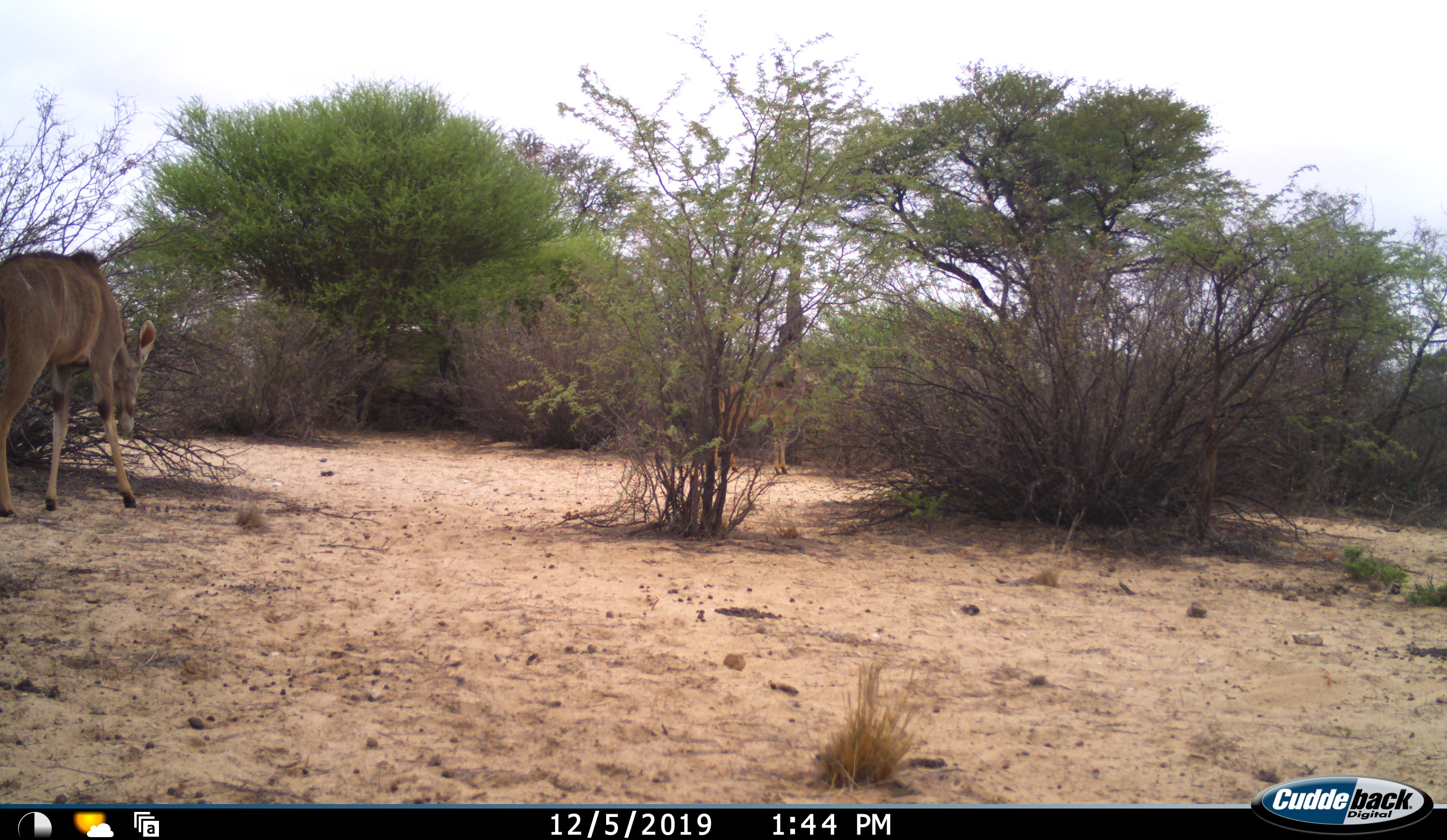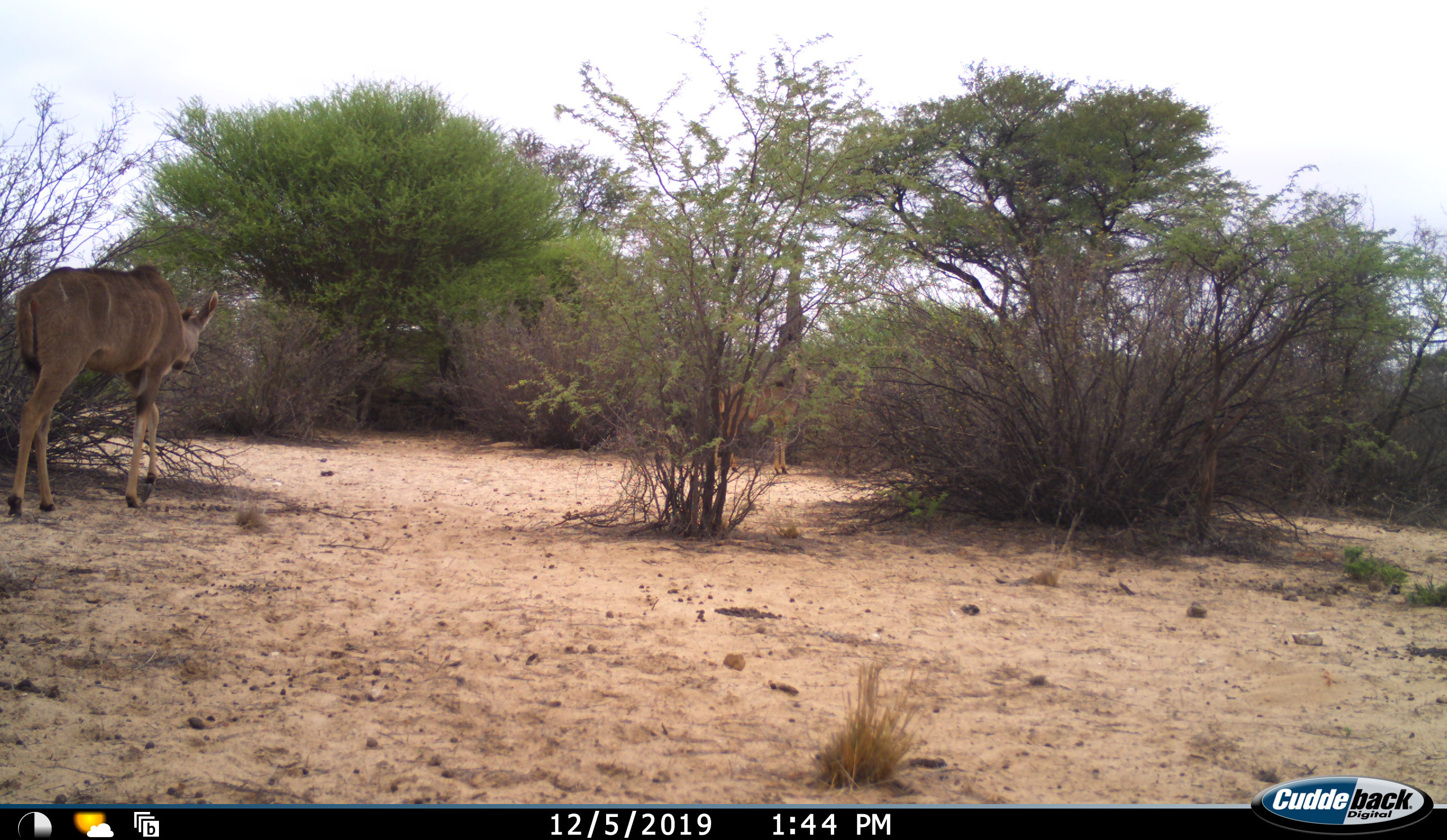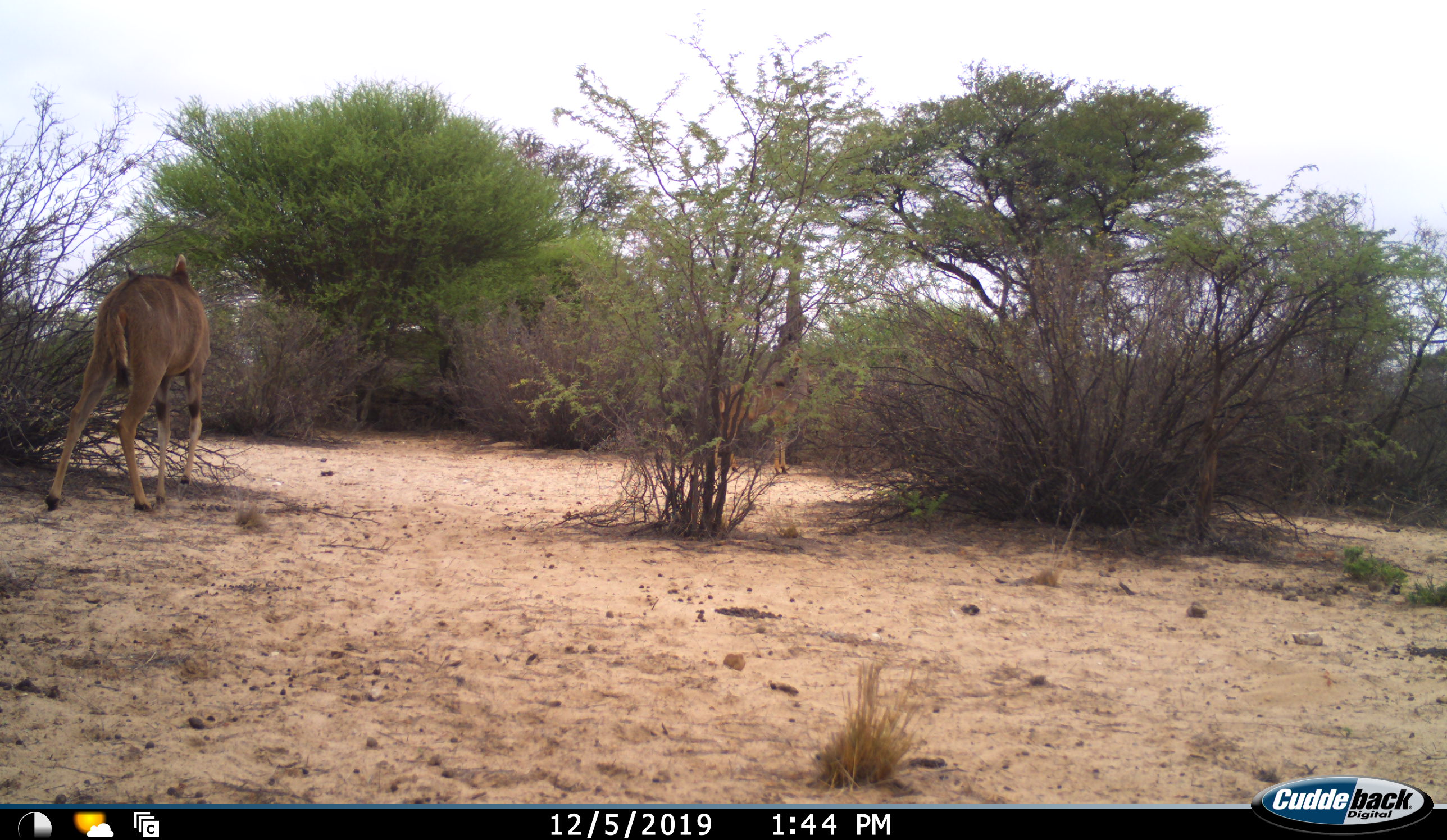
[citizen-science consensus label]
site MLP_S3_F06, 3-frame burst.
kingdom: Animalia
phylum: Chordata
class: Mammalia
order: Artiodactyla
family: Bovidae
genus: Tragelaphus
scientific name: Tragelaphus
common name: kudu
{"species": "kudu (Tragelaphus)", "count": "1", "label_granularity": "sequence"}